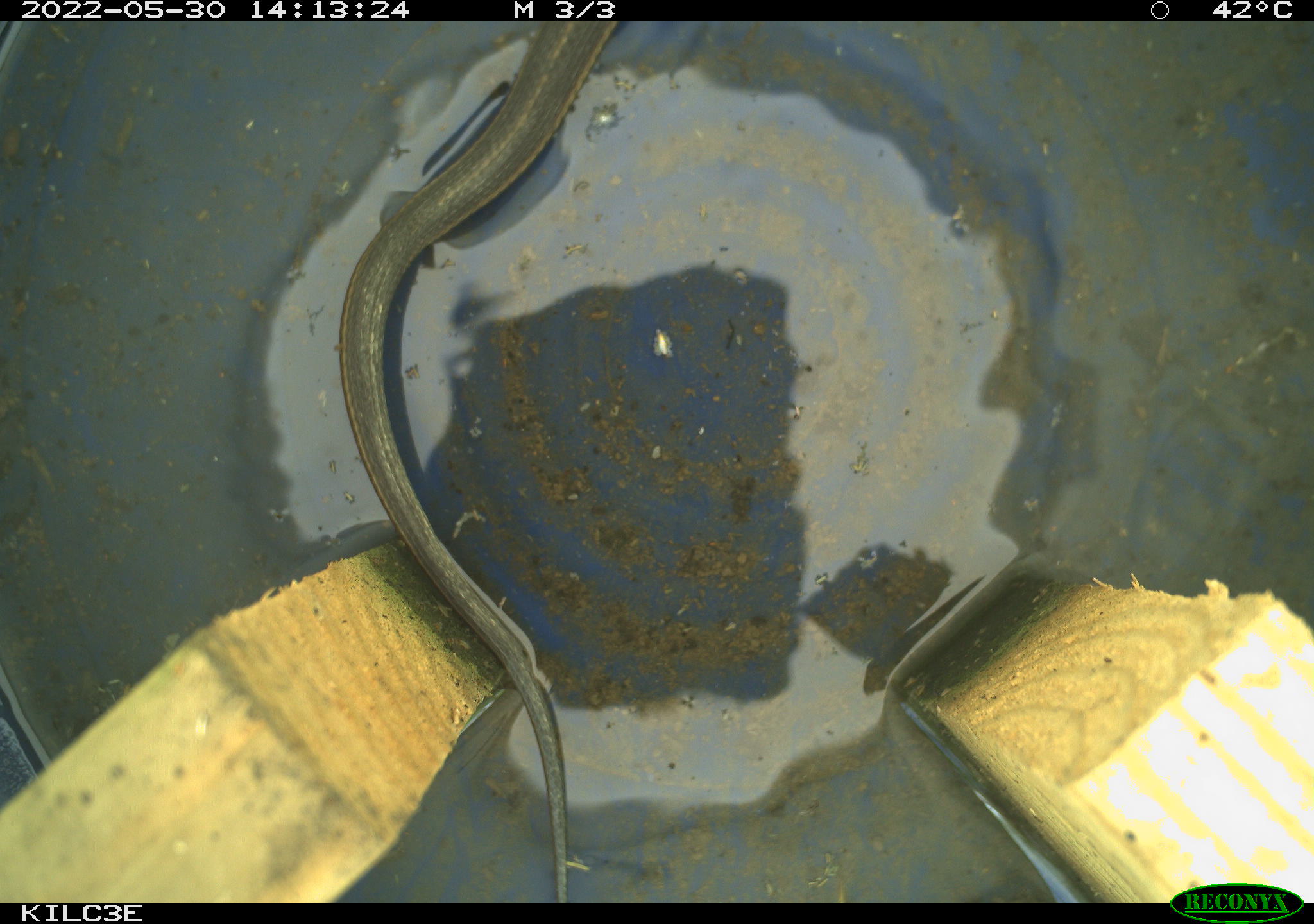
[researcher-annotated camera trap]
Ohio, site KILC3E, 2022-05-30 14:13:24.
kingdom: Animalia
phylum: Chordata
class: Reptilia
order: Squamata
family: Colubridae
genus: Thamnophis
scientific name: Thamnophis sirtalis sirtalis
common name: eastern gartersnake